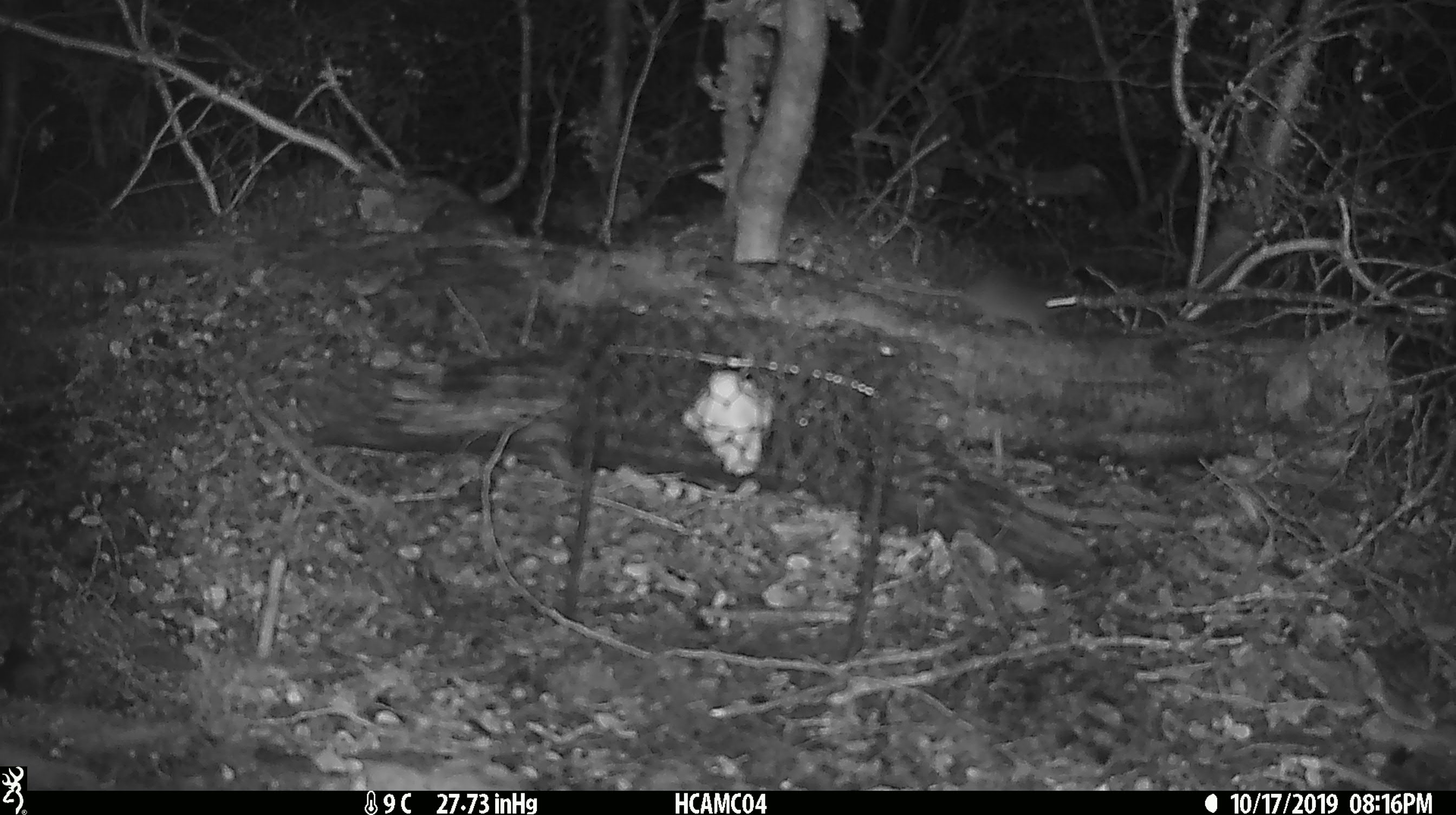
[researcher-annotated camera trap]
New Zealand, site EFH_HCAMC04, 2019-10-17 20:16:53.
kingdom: Animalia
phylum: Chordata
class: Mammalia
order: Rodentia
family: Muridae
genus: Mus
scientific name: Mus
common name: mouse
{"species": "mouse (Mus)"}